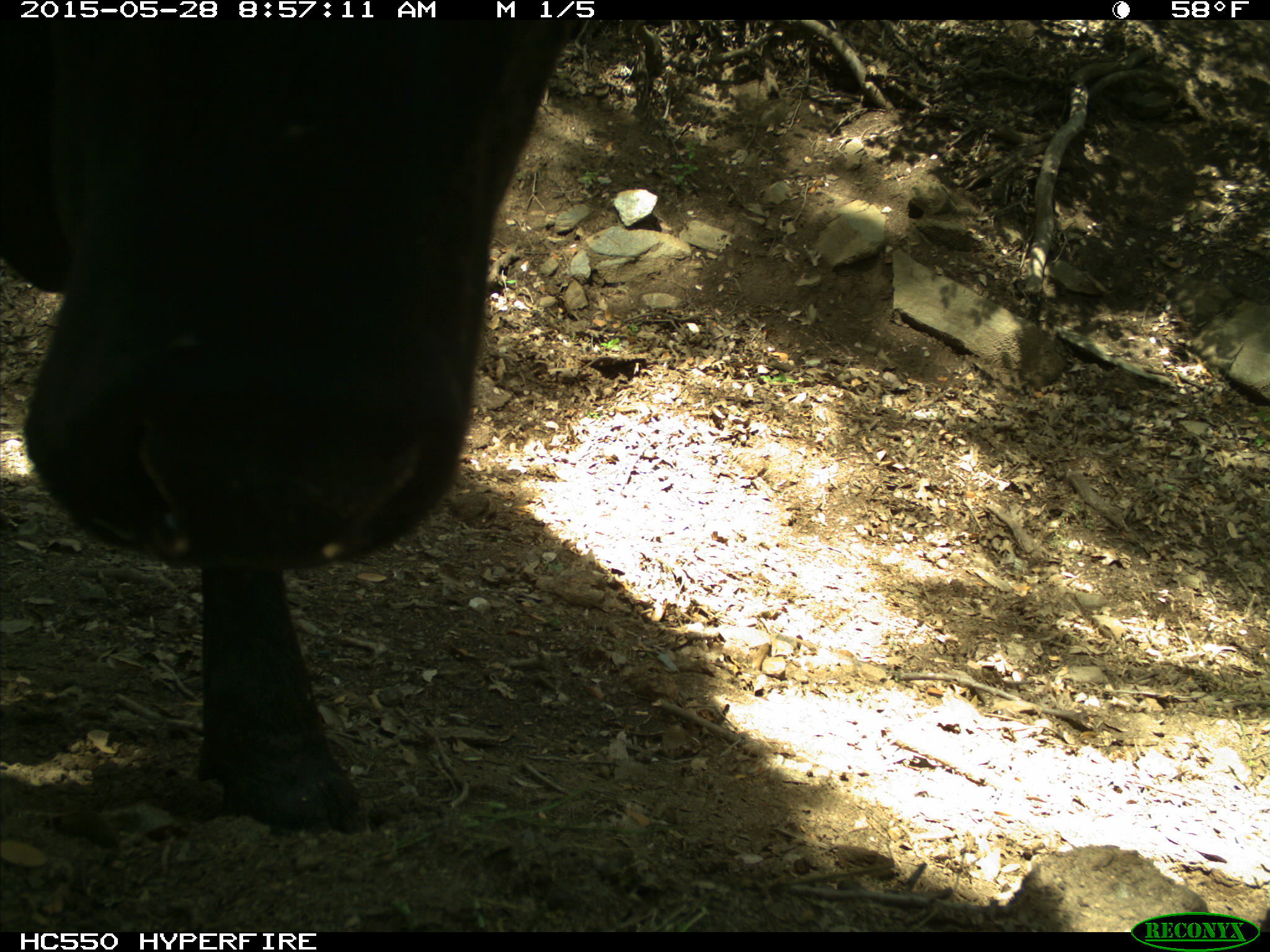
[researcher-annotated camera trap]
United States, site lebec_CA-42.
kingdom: Animalia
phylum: Chordata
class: Mammalia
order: Artiodactyla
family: Bovidae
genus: Bos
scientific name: Bos taurus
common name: domestic cow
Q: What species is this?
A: Bos taurus (domestic cow).